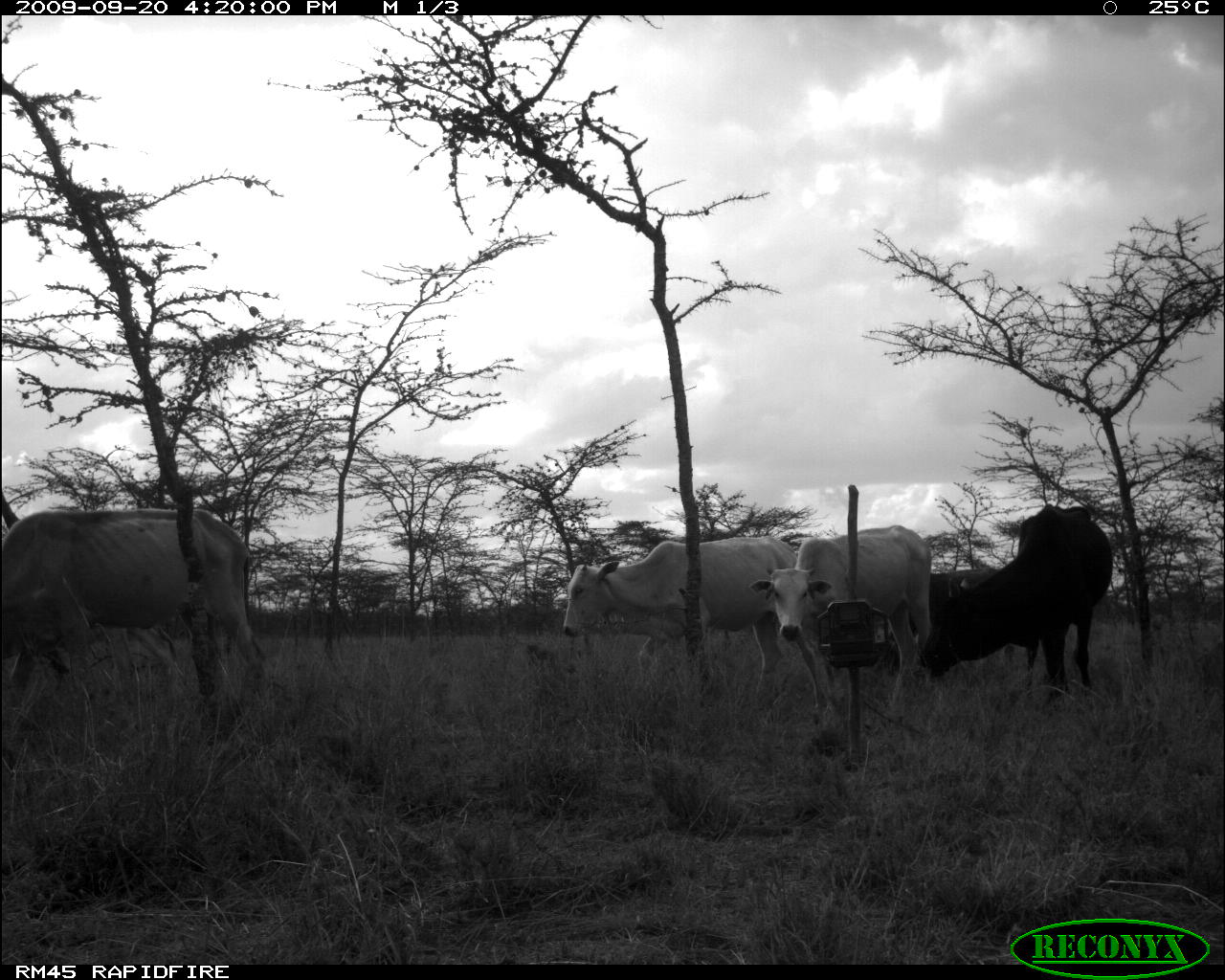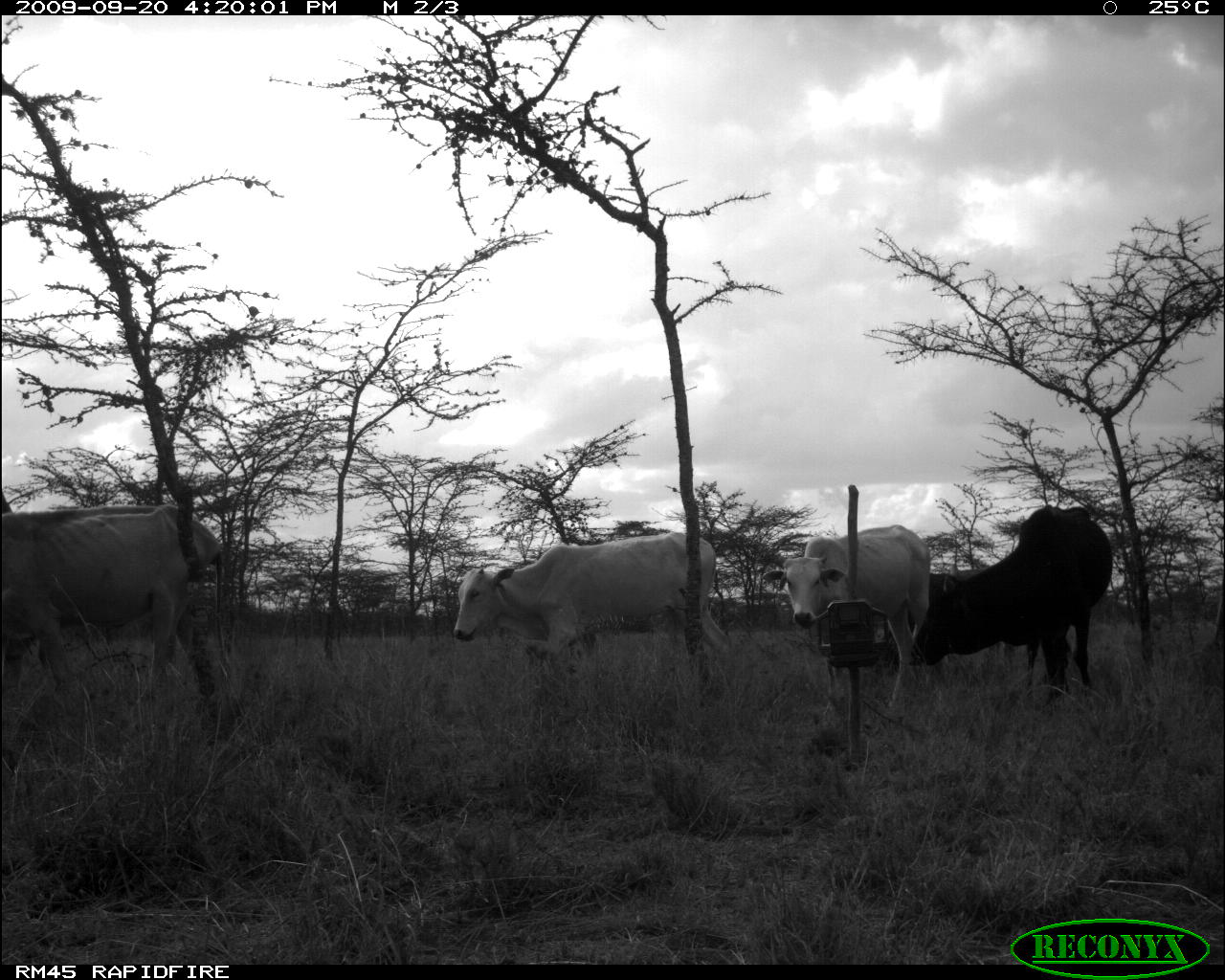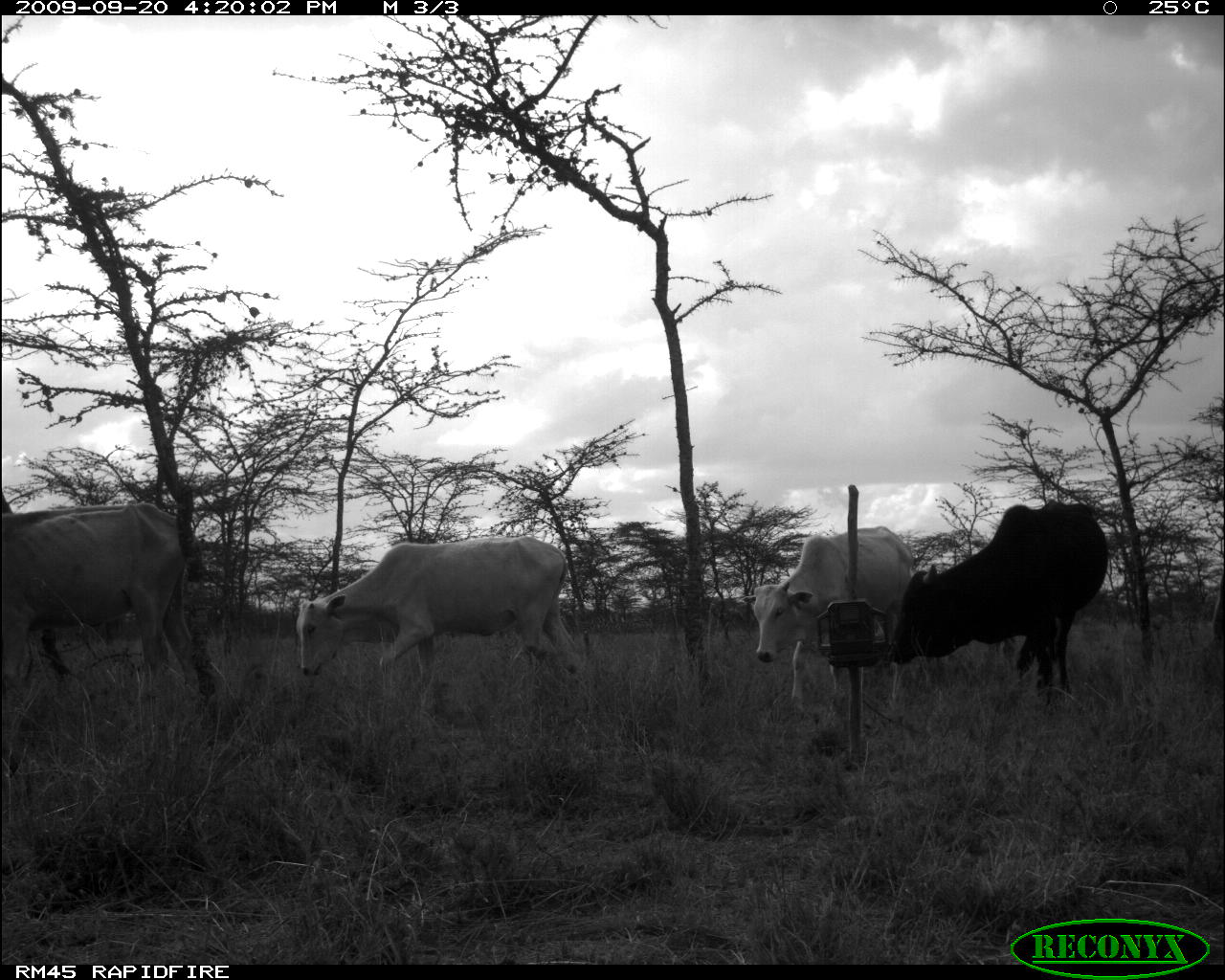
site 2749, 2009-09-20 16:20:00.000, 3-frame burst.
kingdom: Animalia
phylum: Chordata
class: Mammalia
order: Artiodactyla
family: Bovidae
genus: Bos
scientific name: Bos taurus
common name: domestic cattle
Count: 4.